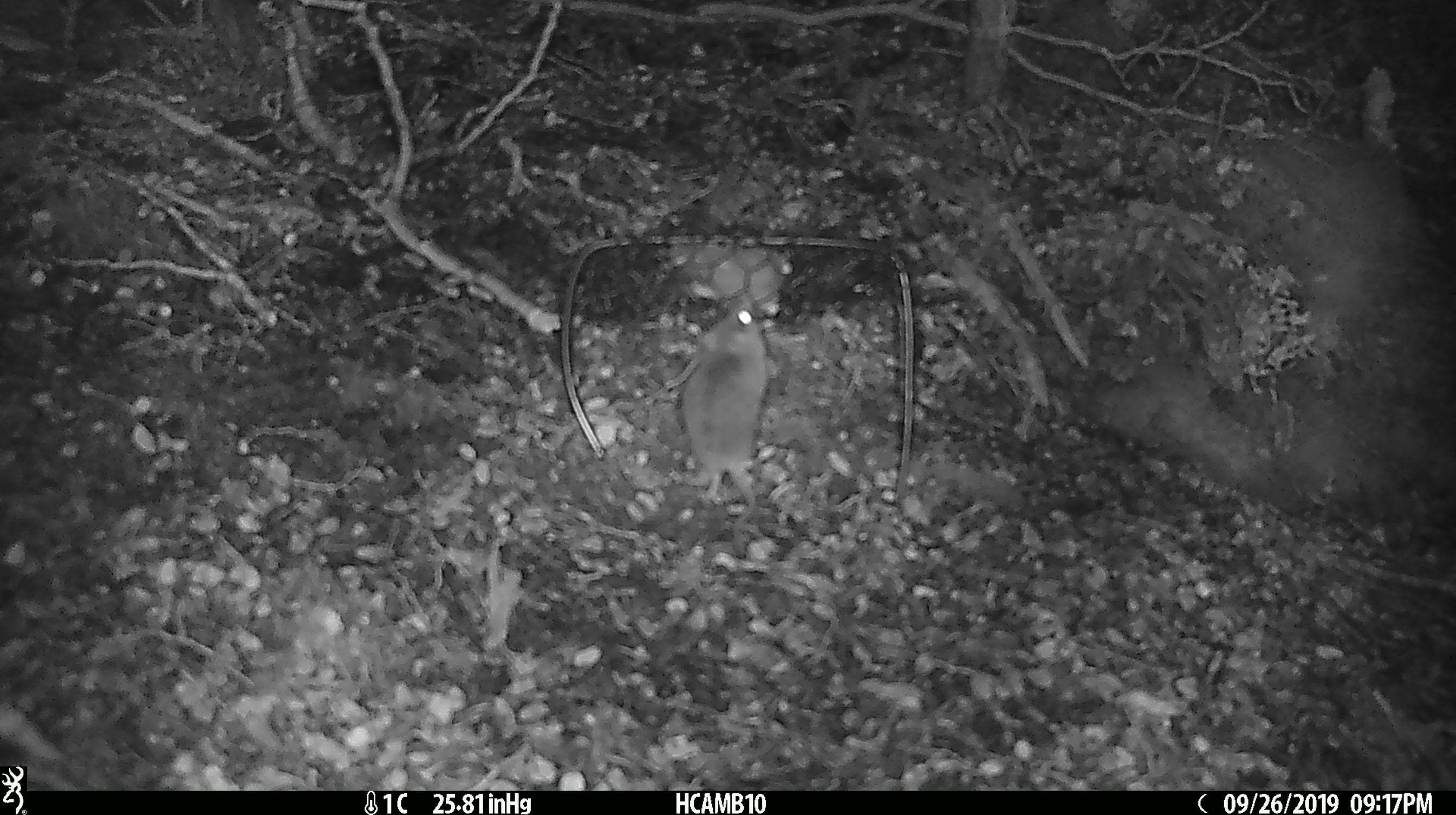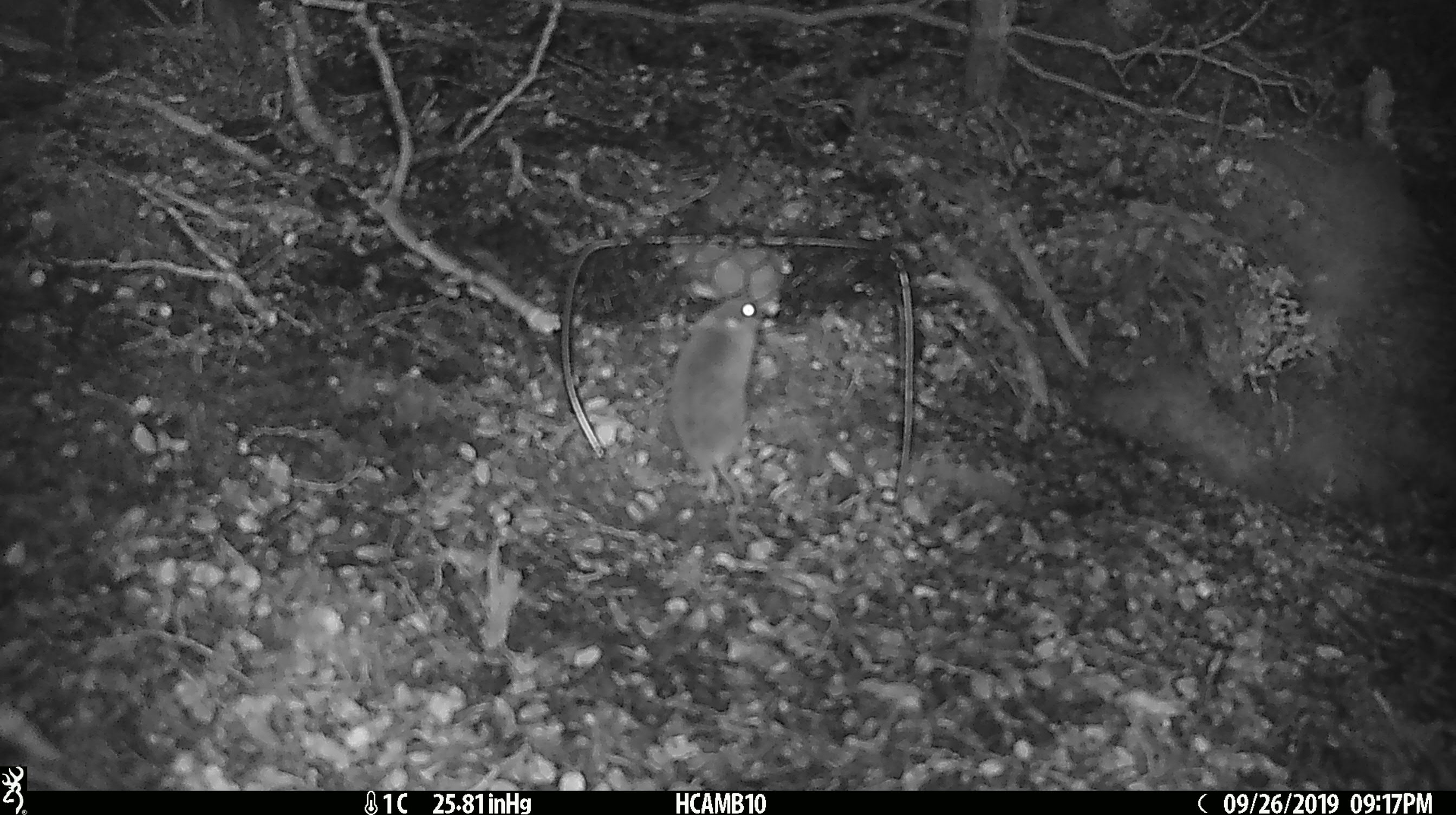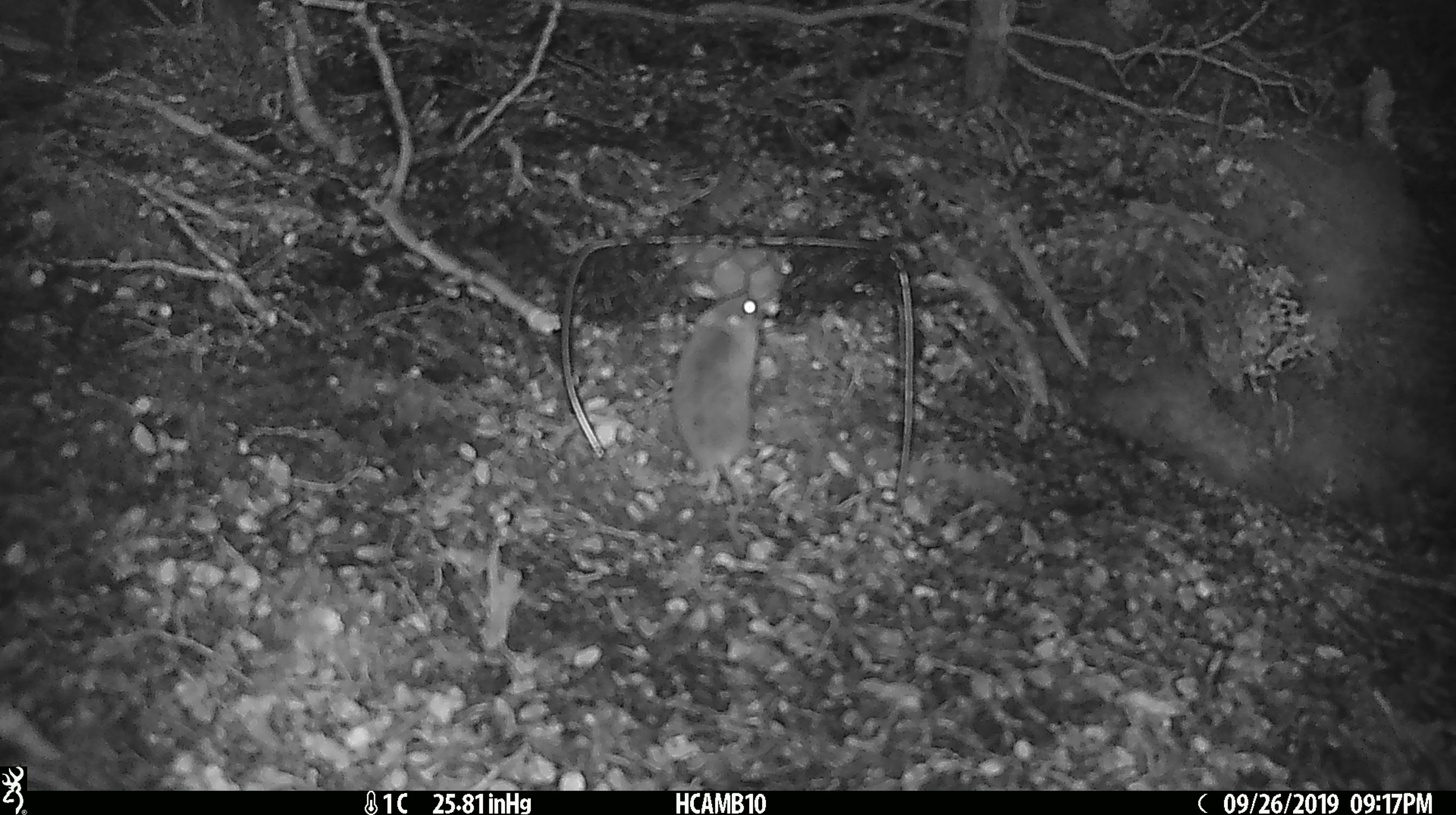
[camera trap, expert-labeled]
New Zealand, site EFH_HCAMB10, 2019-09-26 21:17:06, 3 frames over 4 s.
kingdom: Animalia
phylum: Chordata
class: Mammalia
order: Rodentia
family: Muridae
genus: Mus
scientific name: Mus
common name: mouse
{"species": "mouse (Mus)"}